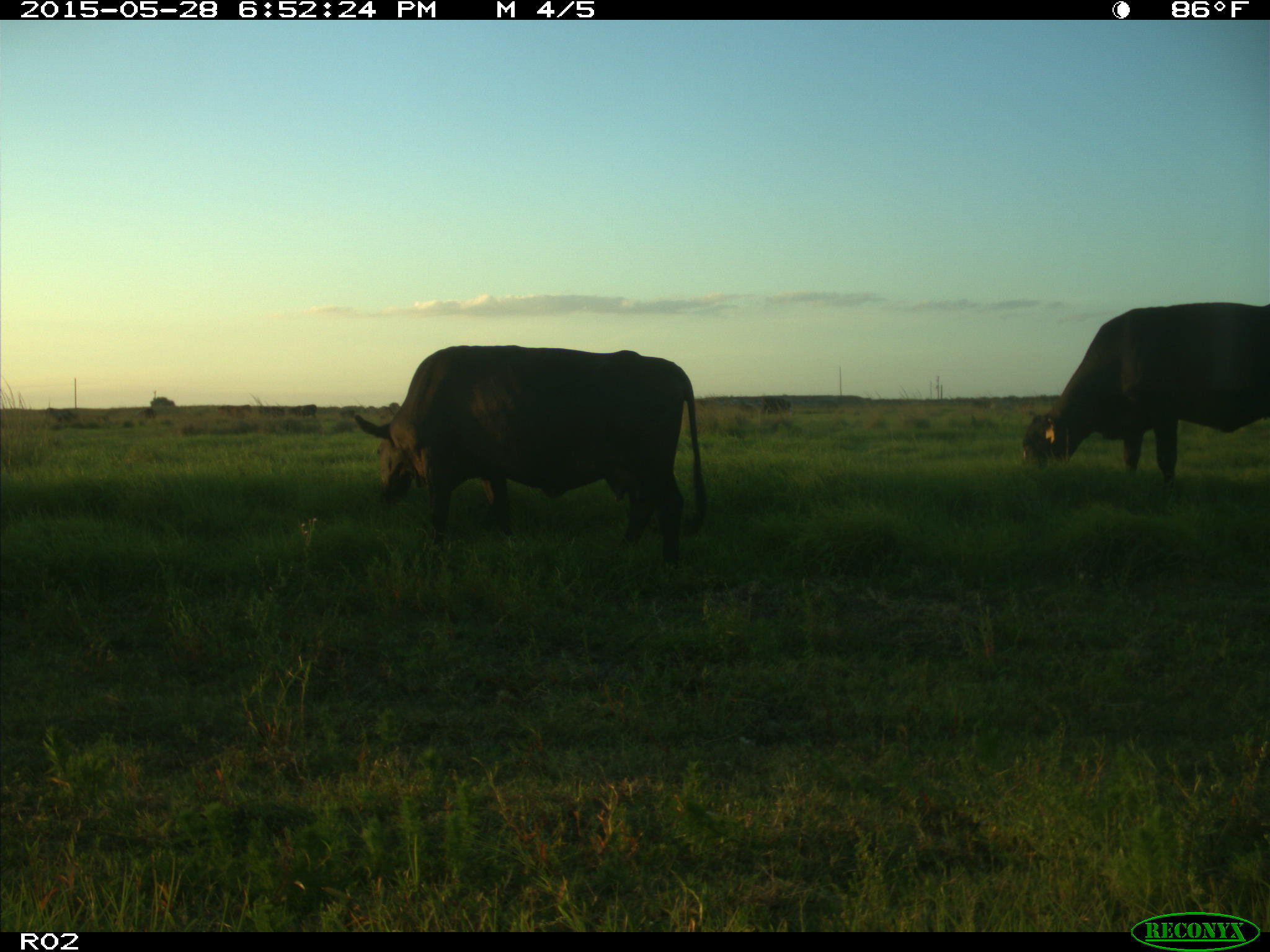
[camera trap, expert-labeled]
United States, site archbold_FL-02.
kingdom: Animalia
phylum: Chordata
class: Mammalia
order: Artiodactyla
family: Bovidae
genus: Bos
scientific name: Bos taurus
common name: domestic cow